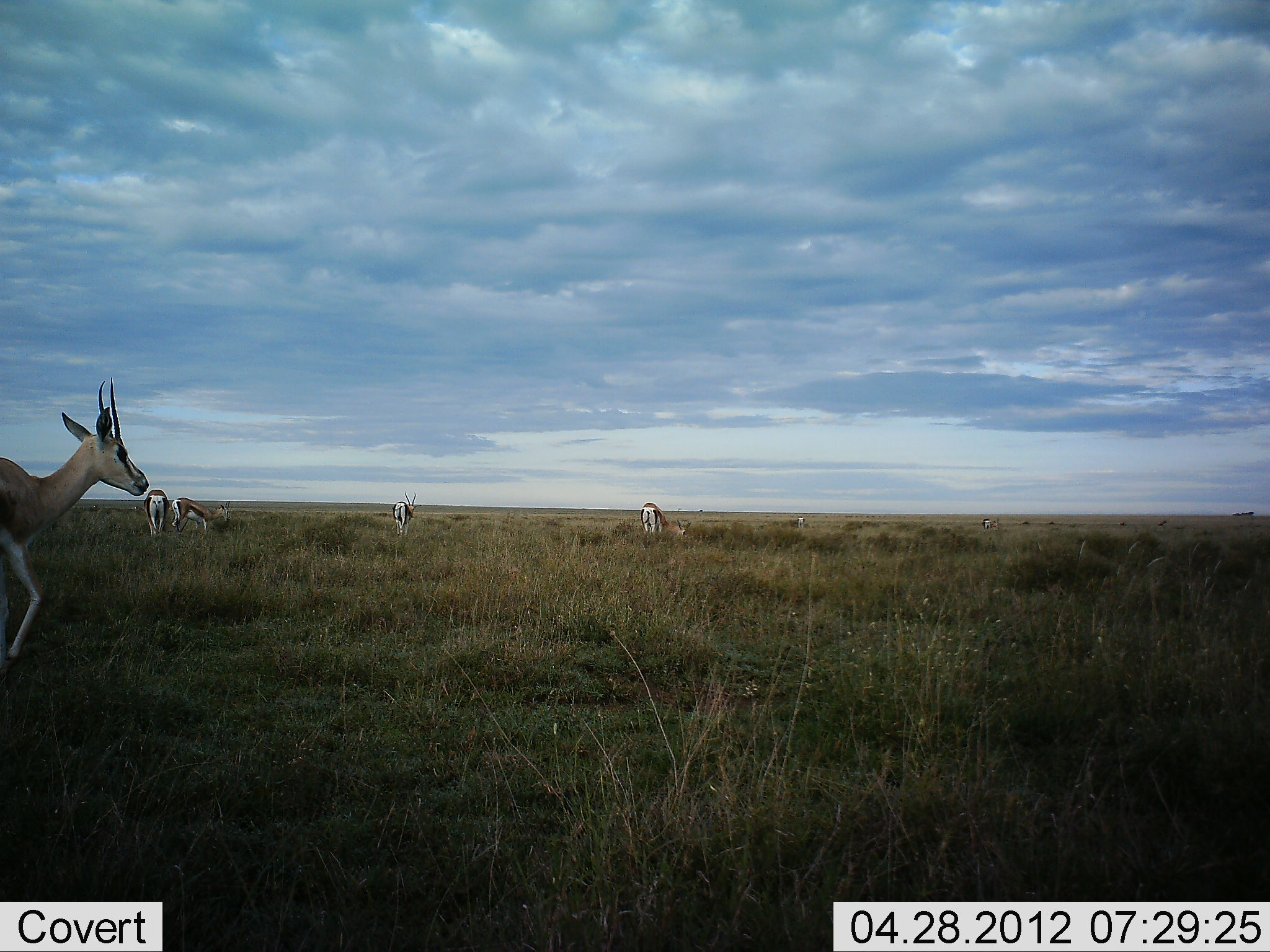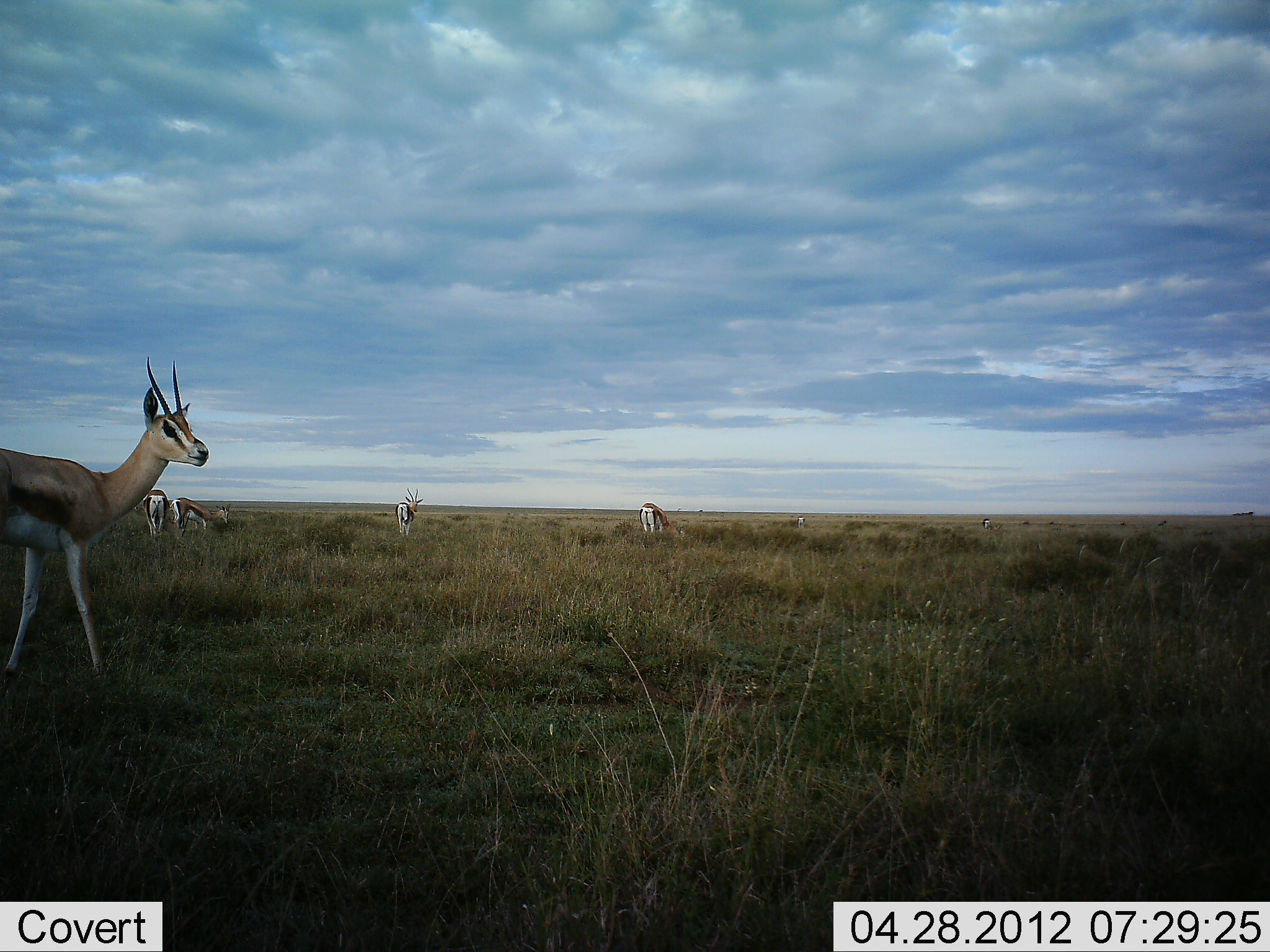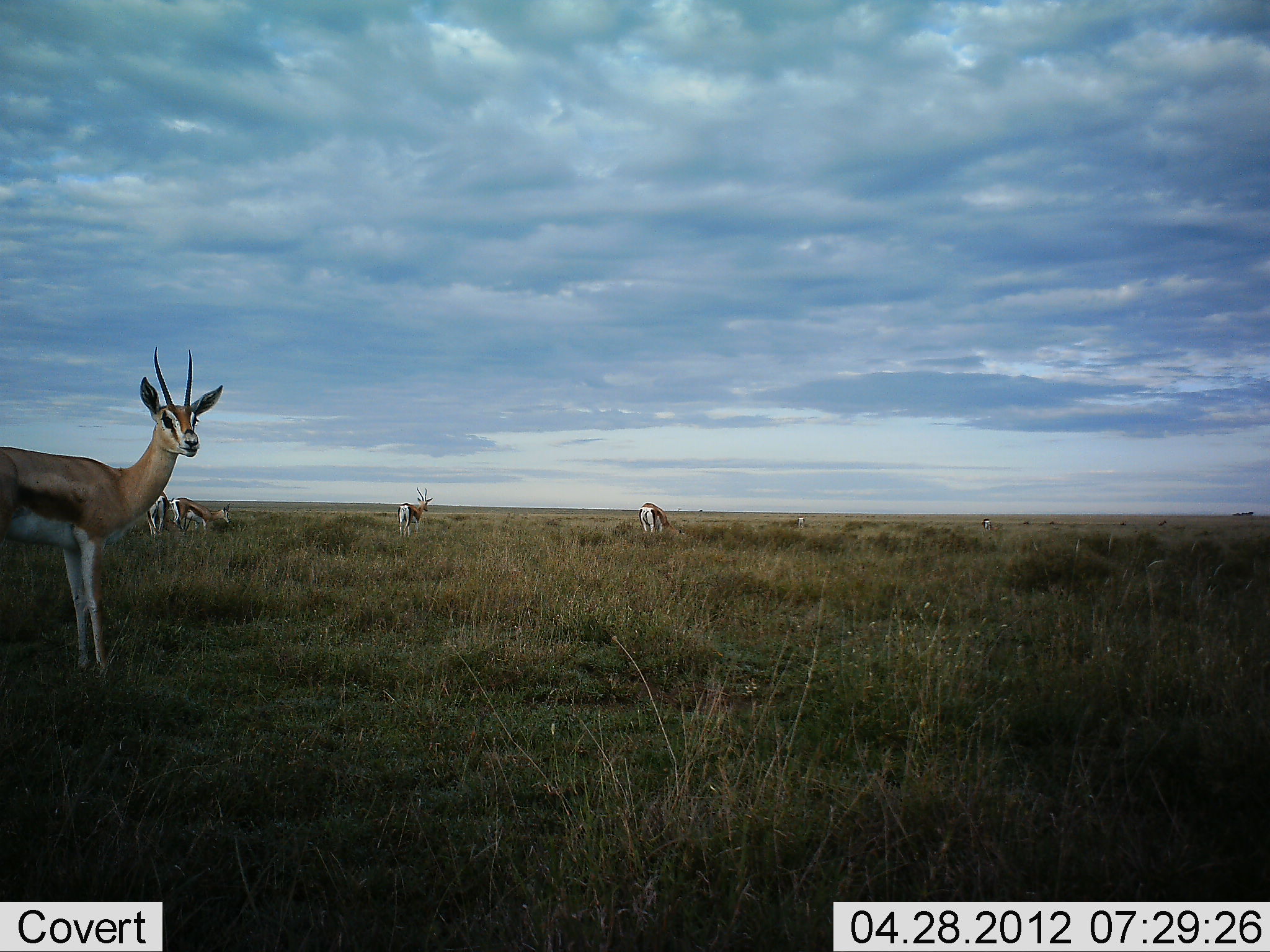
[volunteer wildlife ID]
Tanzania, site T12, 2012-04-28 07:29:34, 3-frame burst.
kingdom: Animalia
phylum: Chordata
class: Mammalia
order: Artiodactyla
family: Bovidae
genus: Eudorcas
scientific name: Eudorcas thomsonii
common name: thomson's gazelle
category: gazellethomsons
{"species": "gazellethomsons (thomson's gazelle) (Eudorcas thomsonii)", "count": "5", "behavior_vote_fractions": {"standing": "72%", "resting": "0%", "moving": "50%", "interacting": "0%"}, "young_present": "0%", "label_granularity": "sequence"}